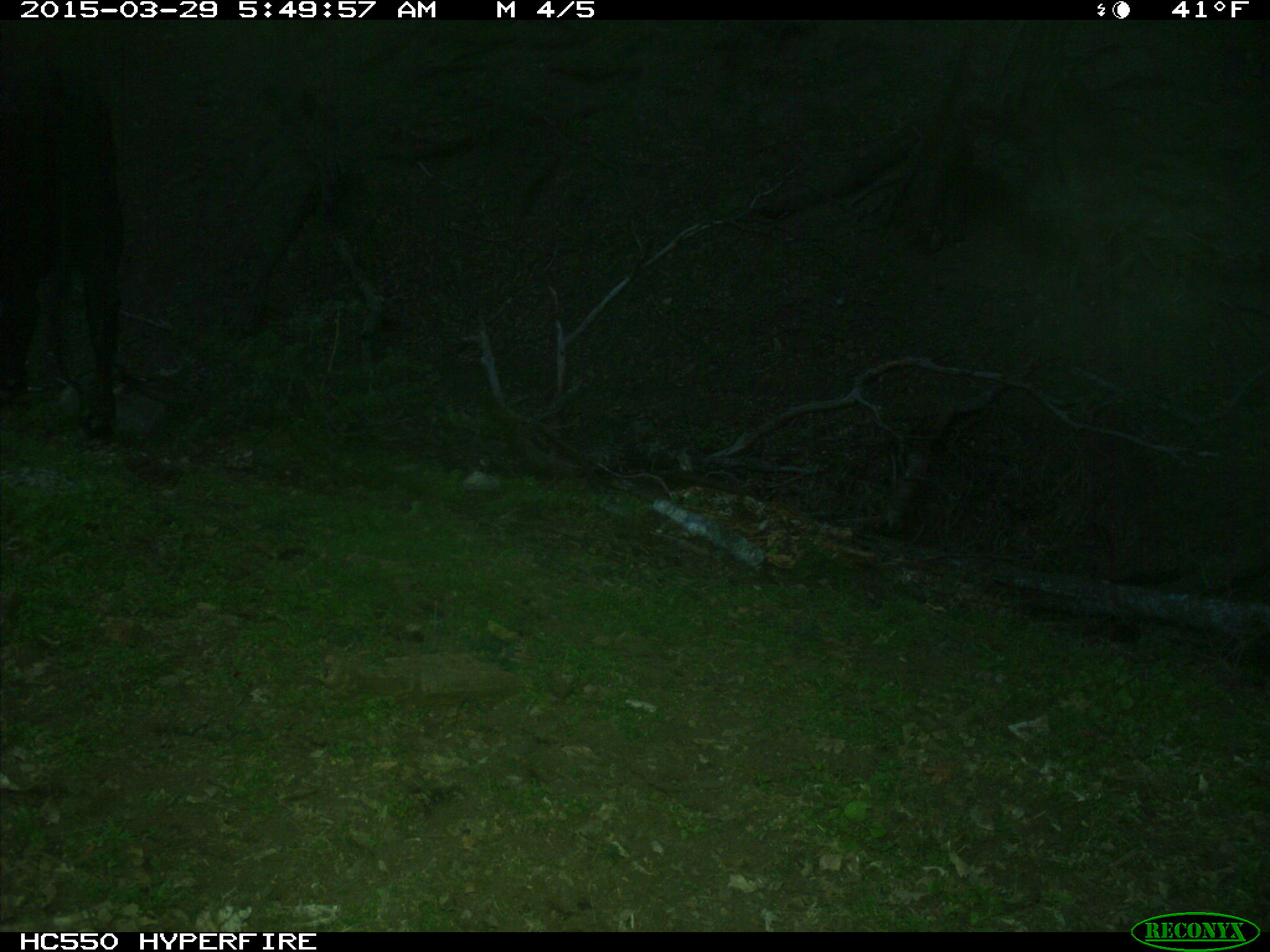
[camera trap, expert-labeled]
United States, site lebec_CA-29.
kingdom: Animalia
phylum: Chordata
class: Mammalia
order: Artiodactyla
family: Bovidae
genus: Bos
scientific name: Bos taurus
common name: domestic cow